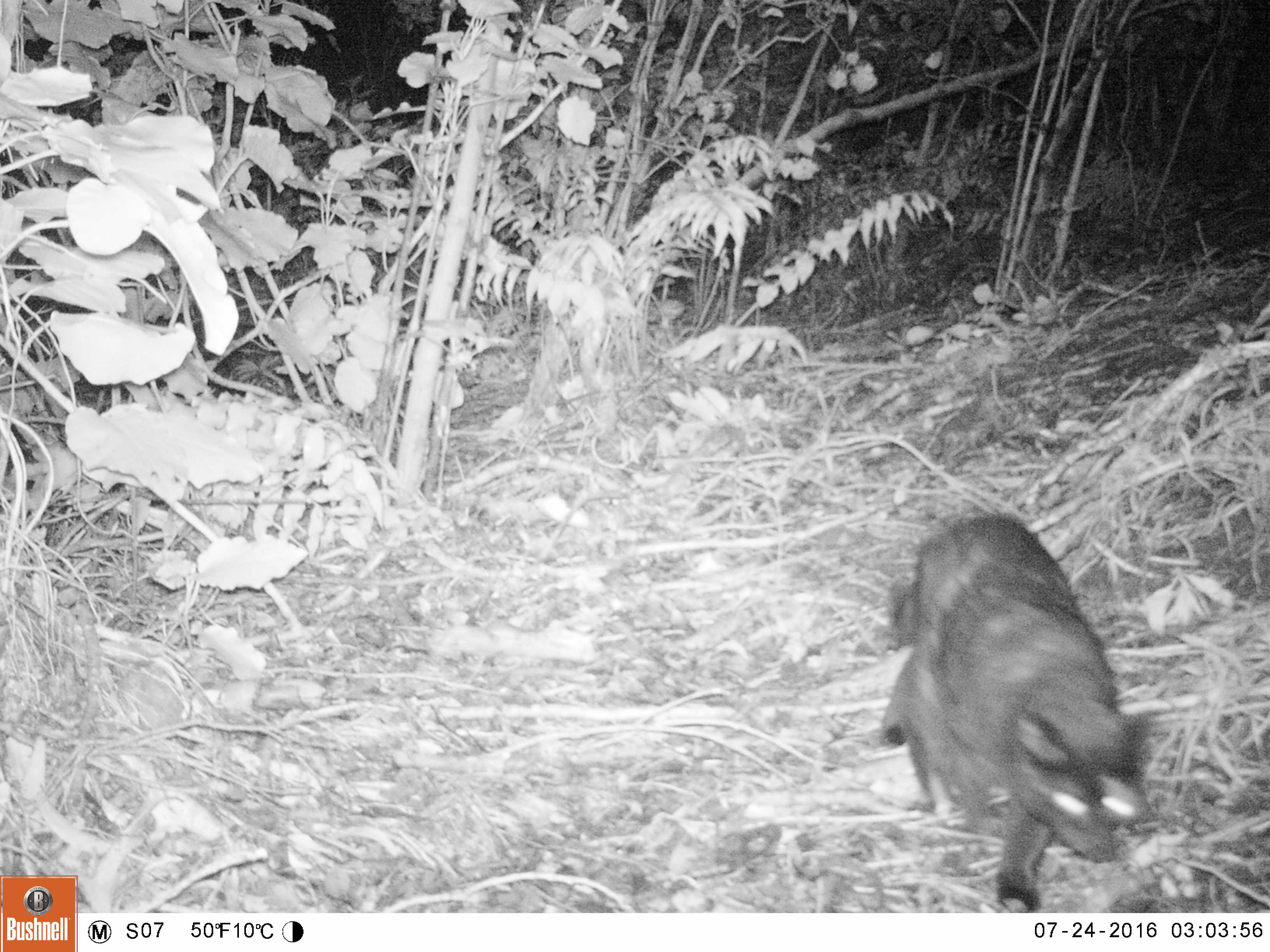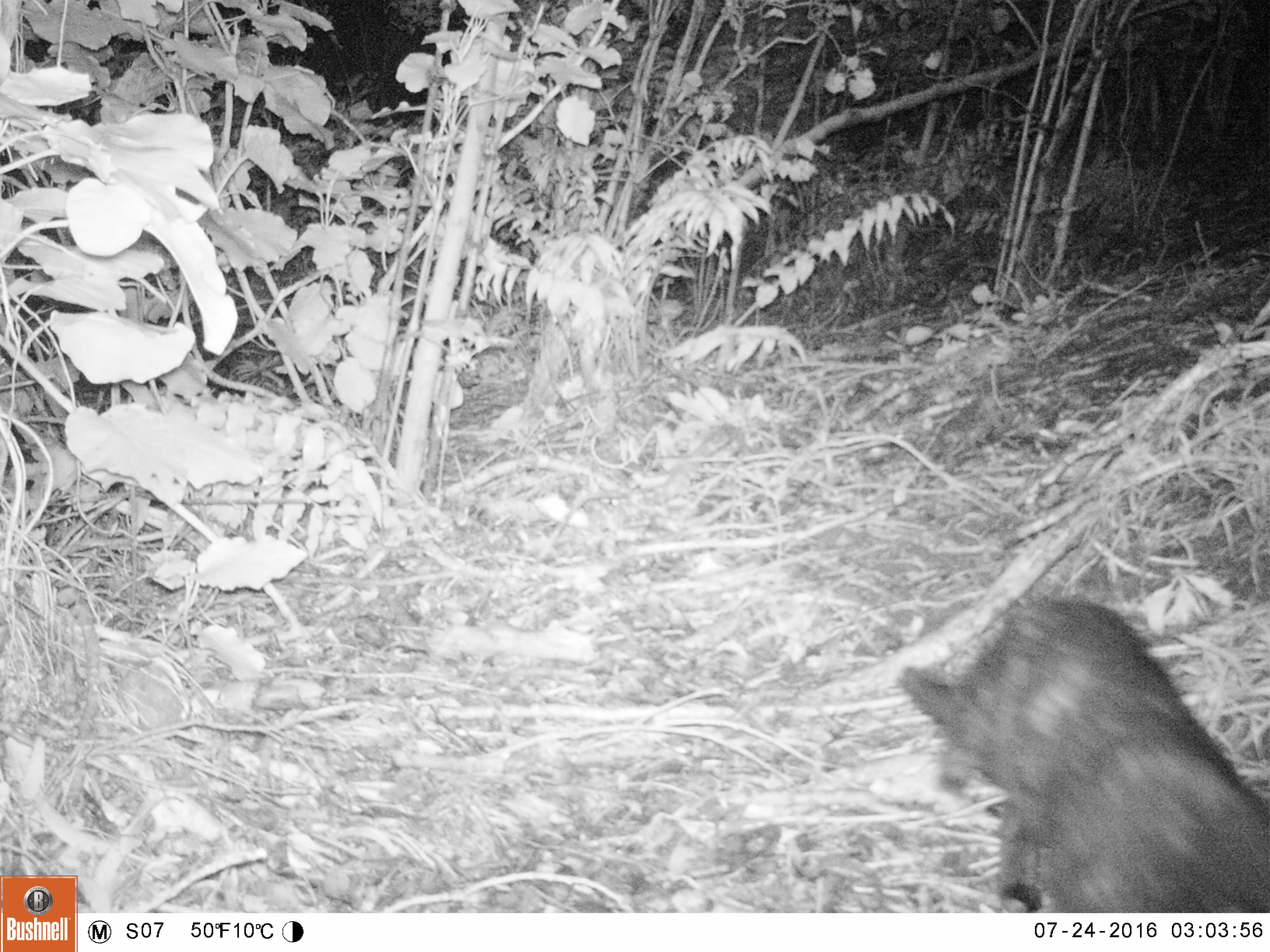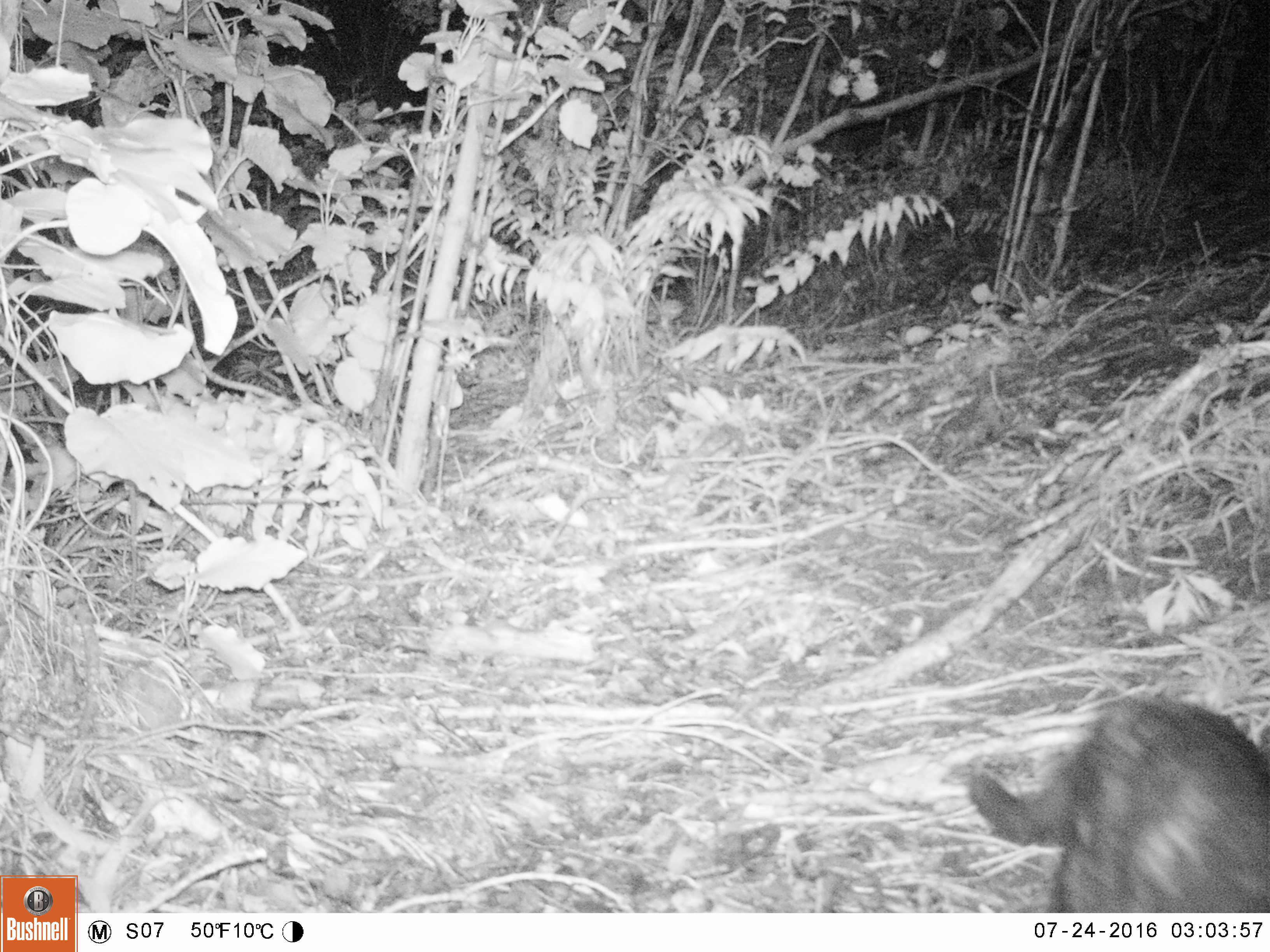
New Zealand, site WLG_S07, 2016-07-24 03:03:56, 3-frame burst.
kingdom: Animalia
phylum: Chordata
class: Mammalia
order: Carnivora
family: Felidae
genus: Felis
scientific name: Felis catus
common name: domestic cat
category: cat